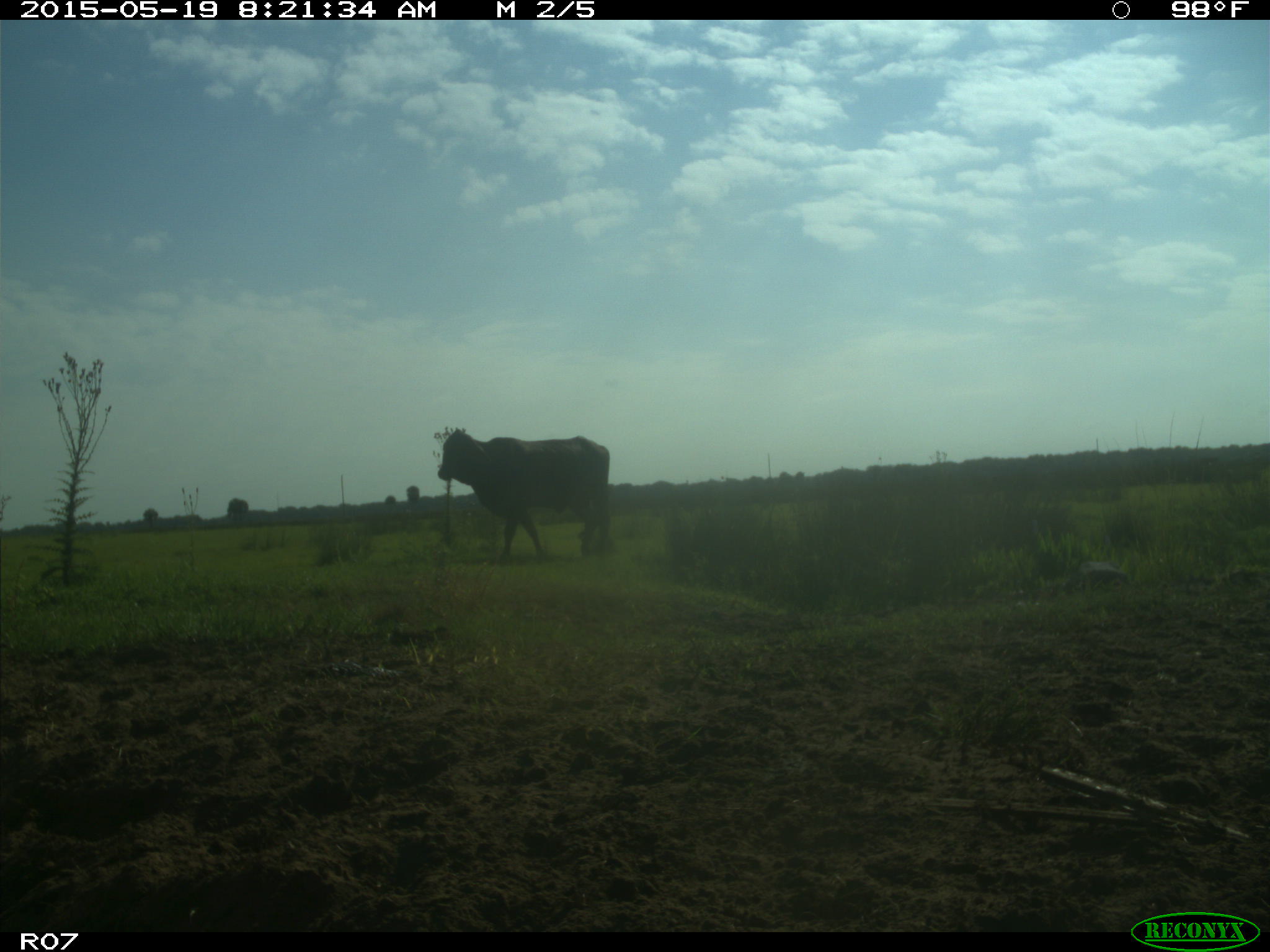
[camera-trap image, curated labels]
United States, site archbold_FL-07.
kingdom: Animalia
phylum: Chordata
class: Mammalia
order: Artiodactyla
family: Bovidae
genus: Bos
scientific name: Bos taurus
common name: domestic cow